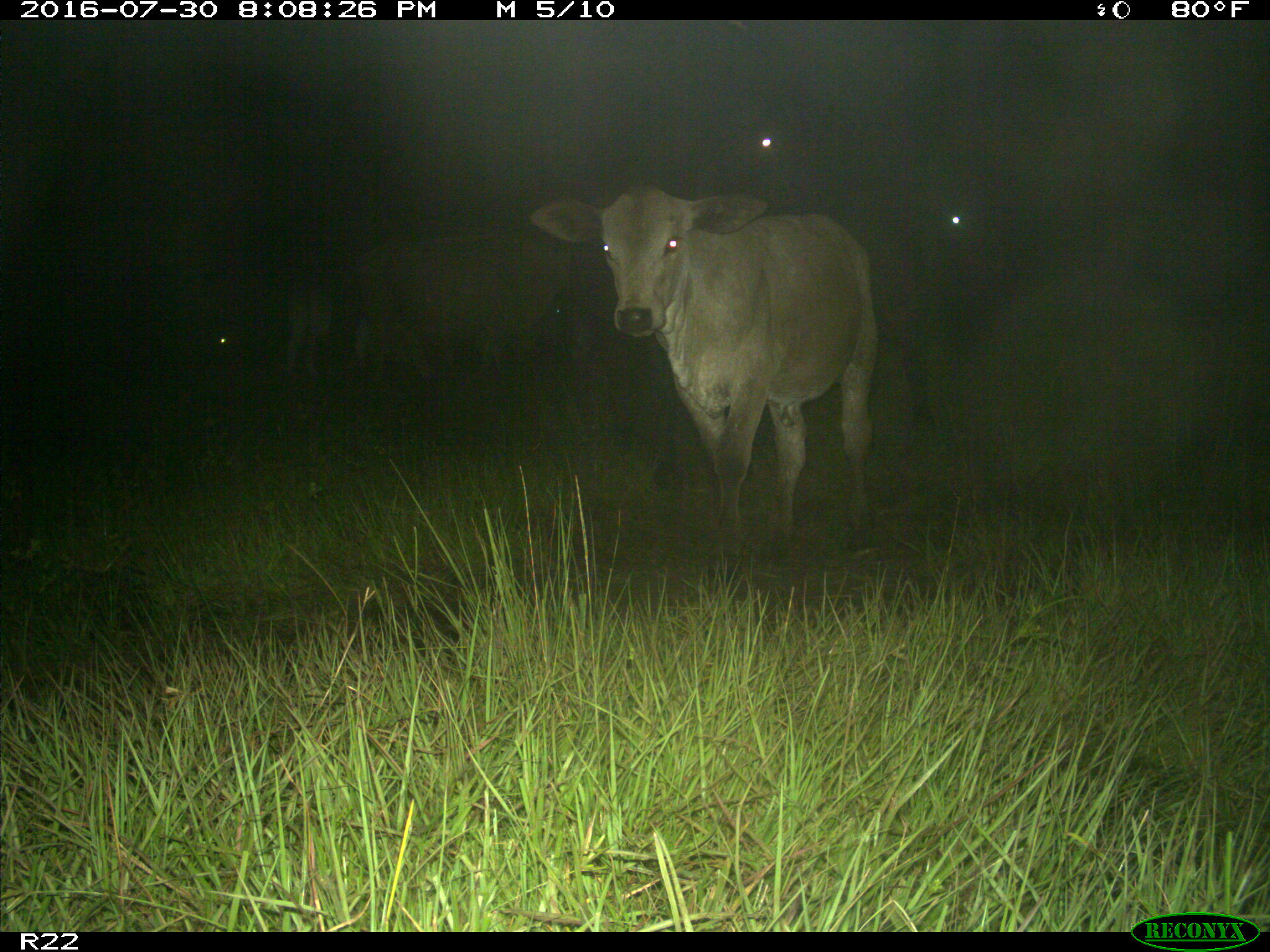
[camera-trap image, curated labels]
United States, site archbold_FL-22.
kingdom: Animalia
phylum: Chordata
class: Mammalia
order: Artiodactyla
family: Bovidae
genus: Bos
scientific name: Bos taurus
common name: domestic cow